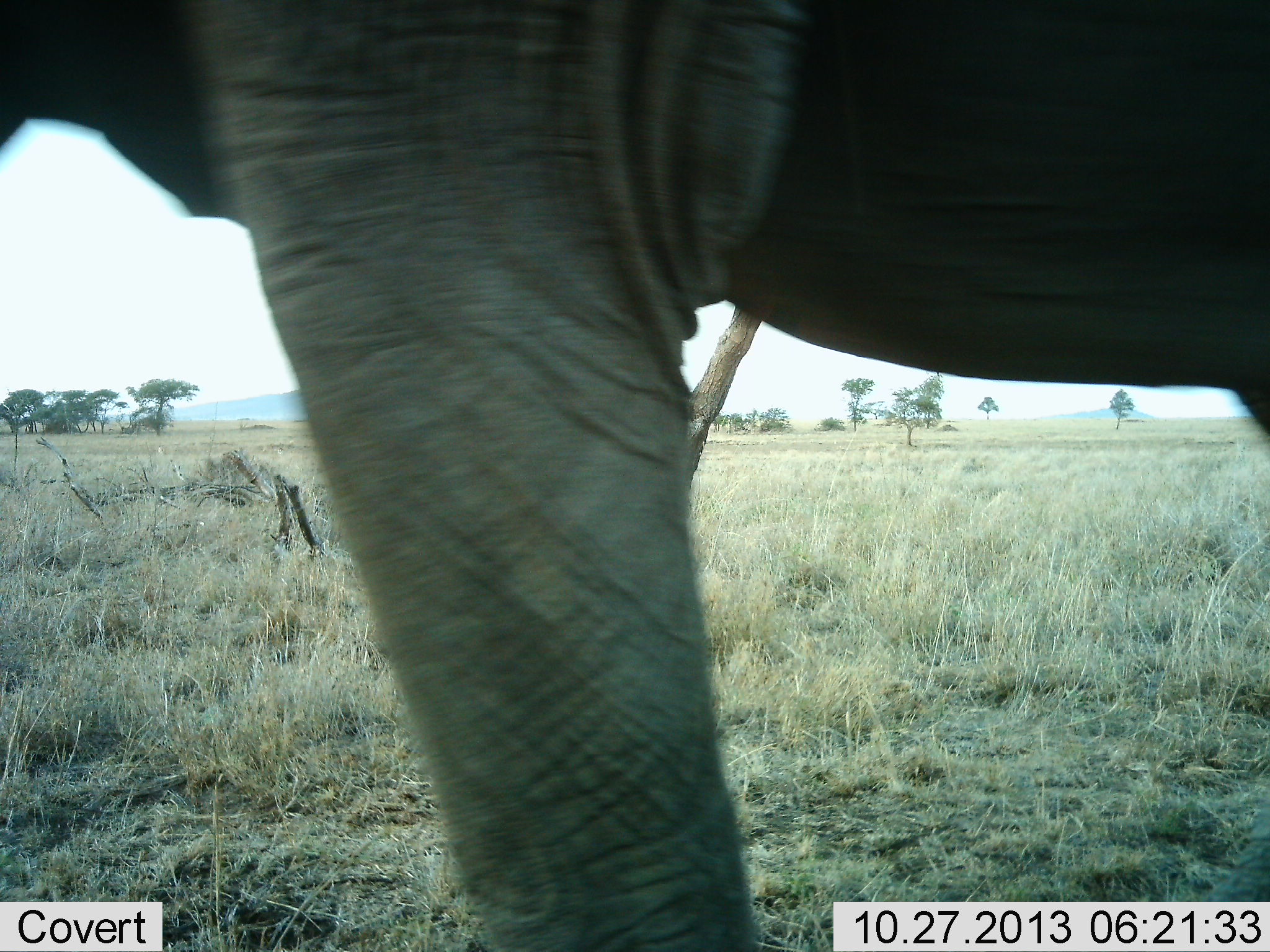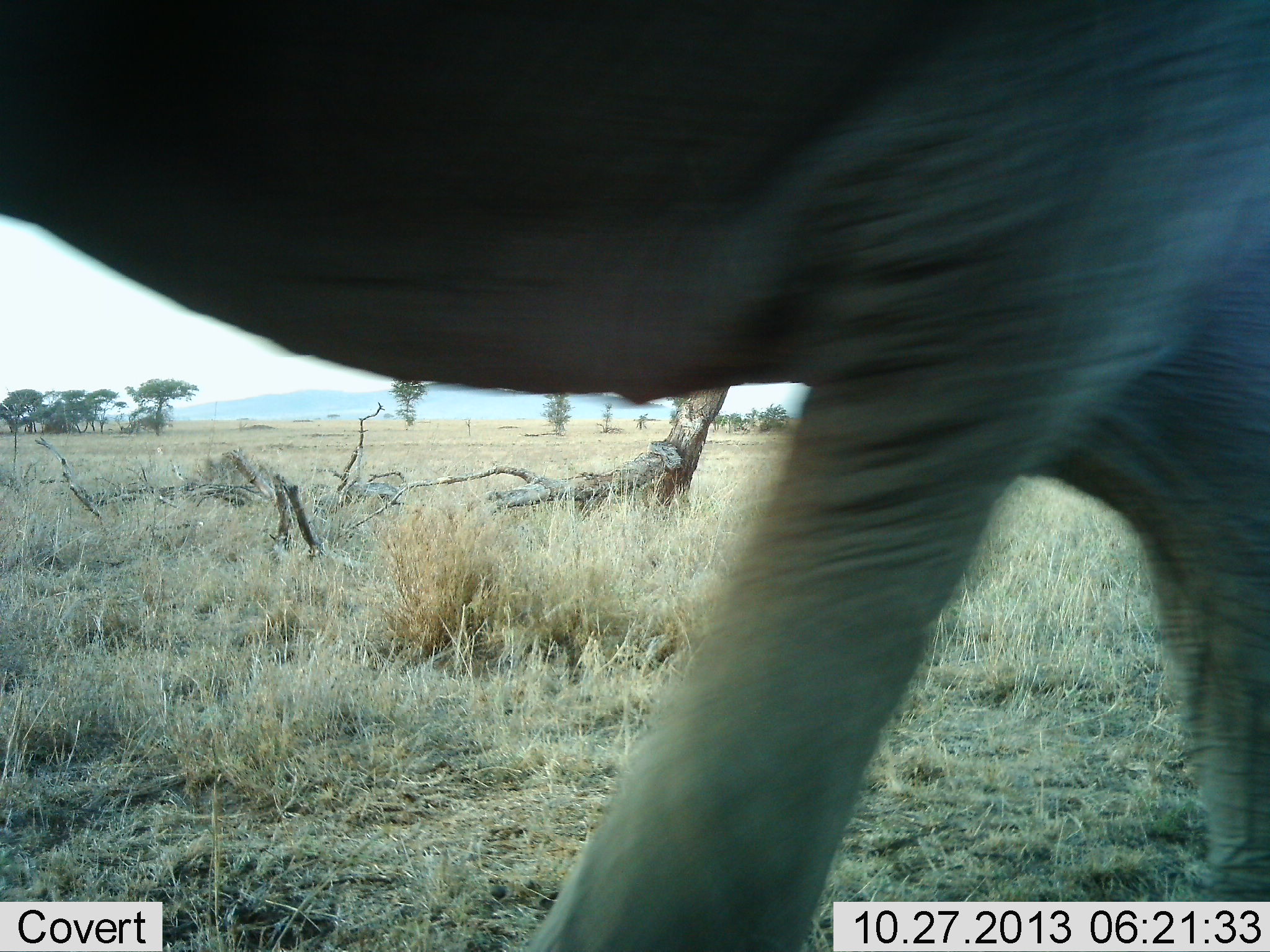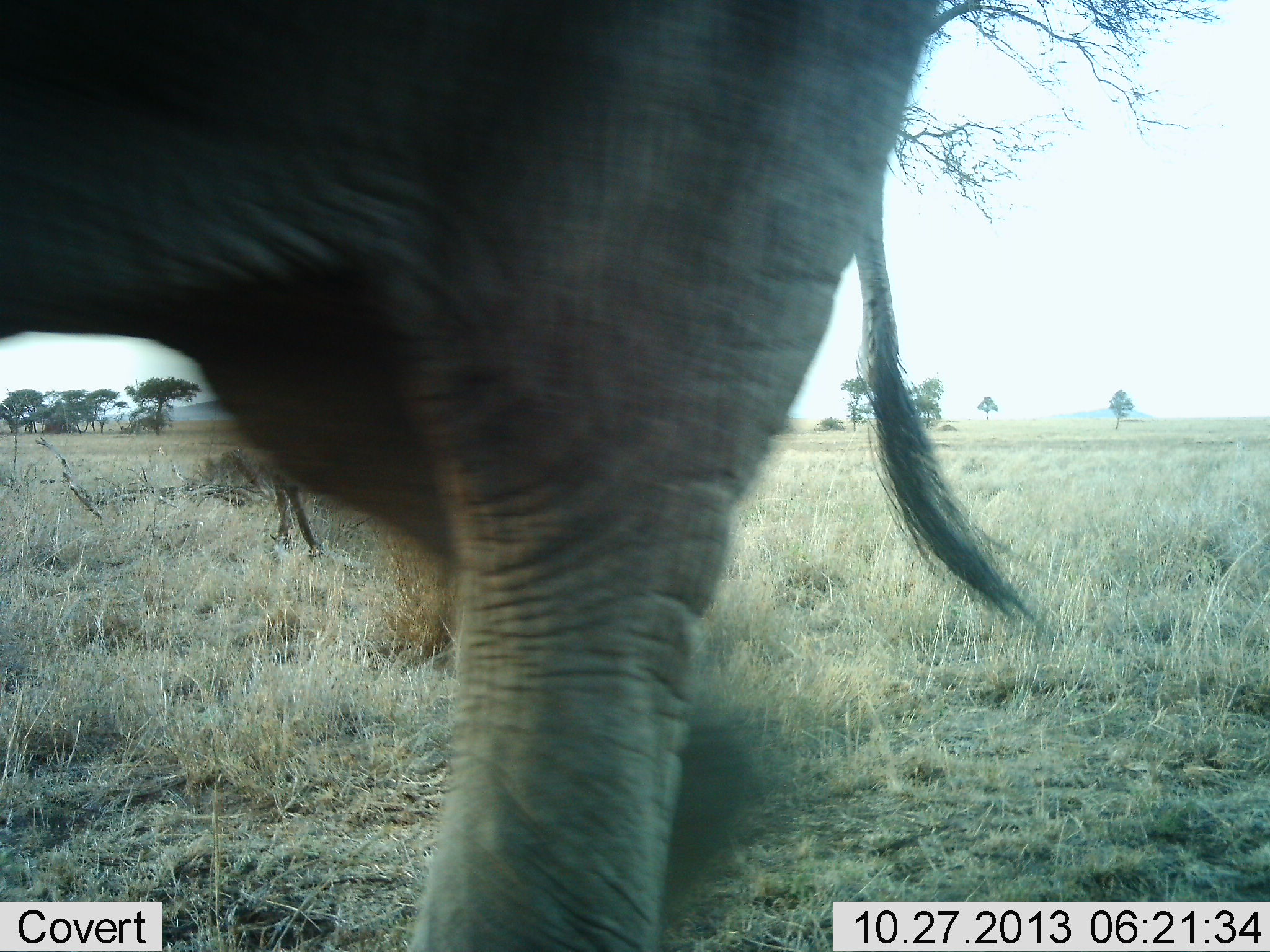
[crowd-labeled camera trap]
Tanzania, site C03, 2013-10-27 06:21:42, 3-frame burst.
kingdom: Animalia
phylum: Chordata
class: Mammalia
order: Proboscidea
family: Elephantidae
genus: Loxodonta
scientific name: Loxodonta africana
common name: african bush elephant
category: elephant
Elephant (african bush elephant) (Loxodonta africana), count 1. Behavior (volunteer vote fractions): standing 2%, resting 0%, moving 98%, interacting 0%. Young present (vote fraction): 0%. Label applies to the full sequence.